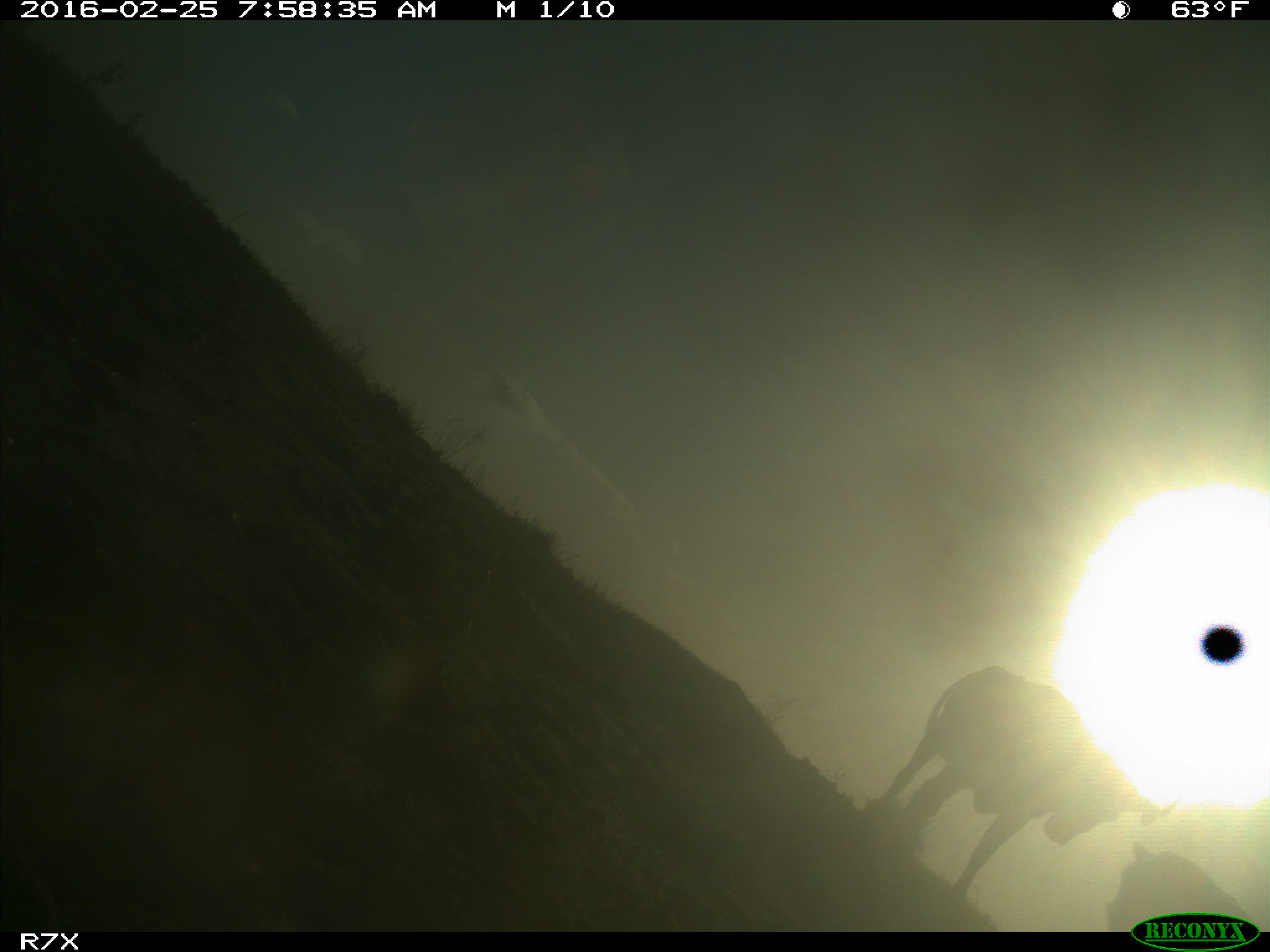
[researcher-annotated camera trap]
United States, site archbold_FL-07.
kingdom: Animalia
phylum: Chordata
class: Mammalia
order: Artiodactyla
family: Bovidae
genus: Bos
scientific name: Bos taurus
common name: domestic cow